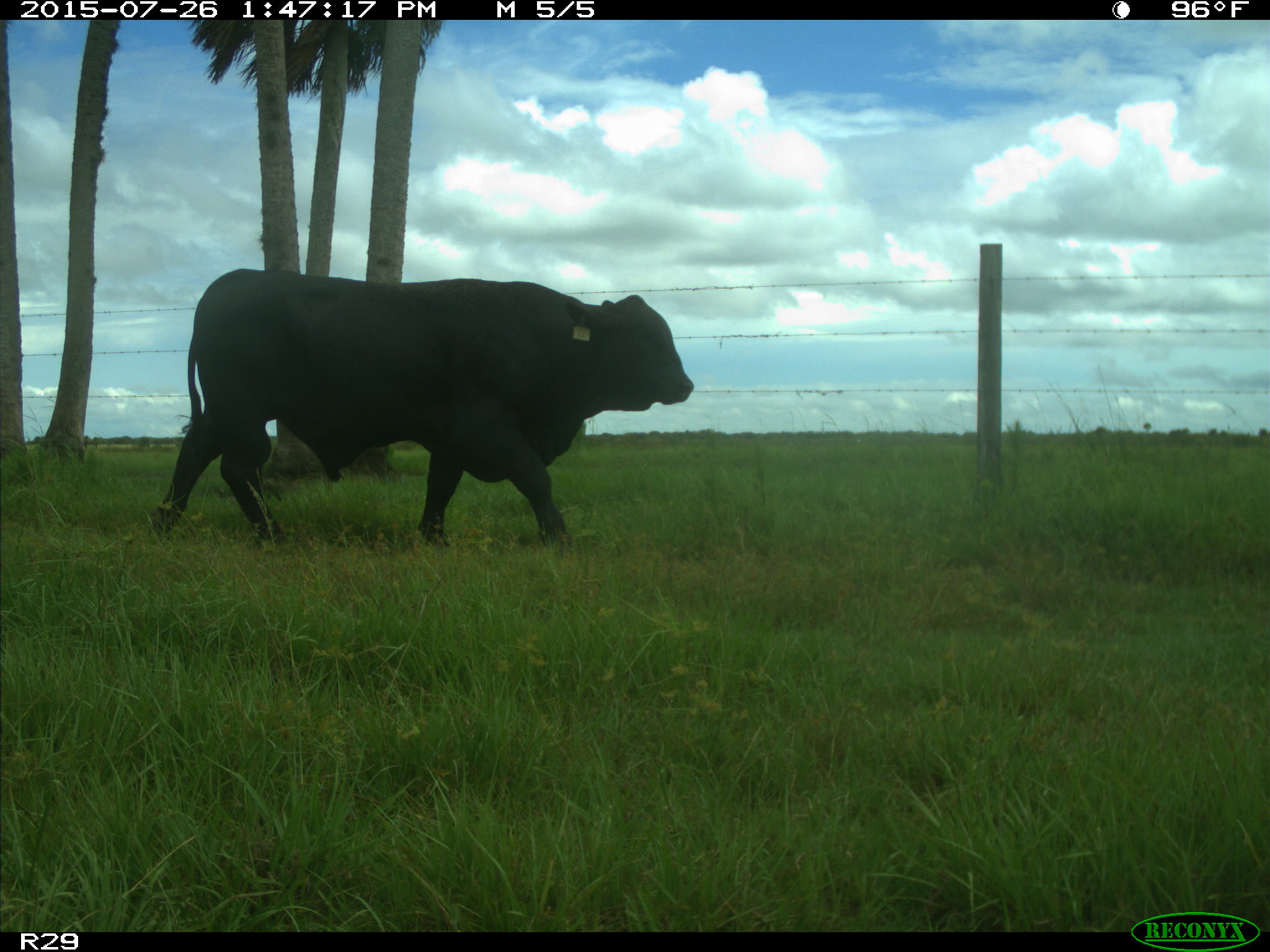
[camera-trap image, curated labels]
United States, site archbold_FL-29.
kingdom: Animalia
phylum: Chordata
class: Mammalia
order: Artiodactyla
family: Bovidae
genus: Bos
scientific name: Bos taurus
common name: domestic cow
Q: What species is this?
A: Bos taurus (domestic cow).